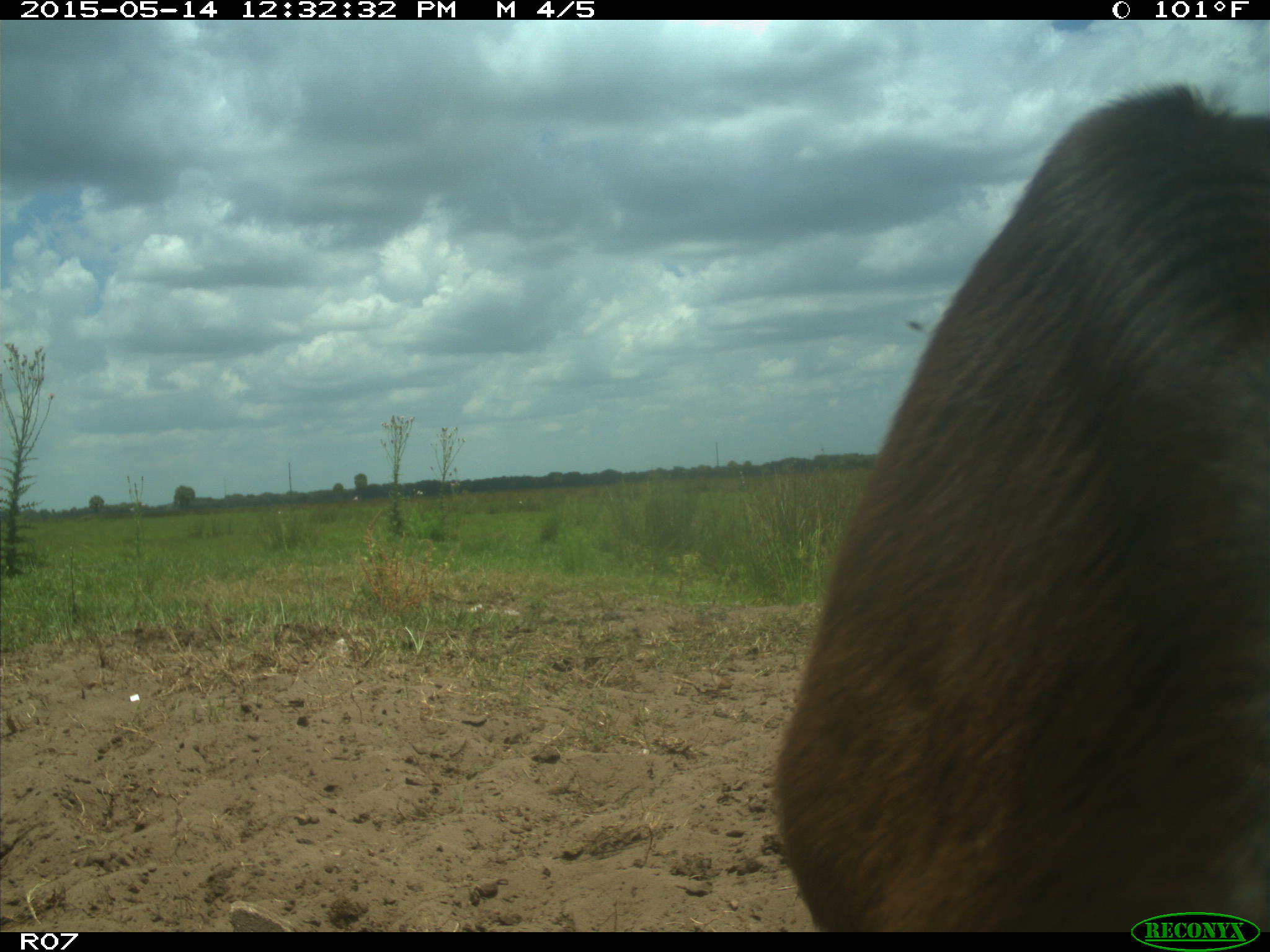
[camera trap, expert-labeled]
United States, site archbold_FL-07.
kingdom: Animalia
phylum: Chordata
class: Mammalia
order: Artiodactyla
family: Bovidae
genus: Bos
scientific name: Bos taurus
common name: domestic cow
Bos taurus (domestic cow).